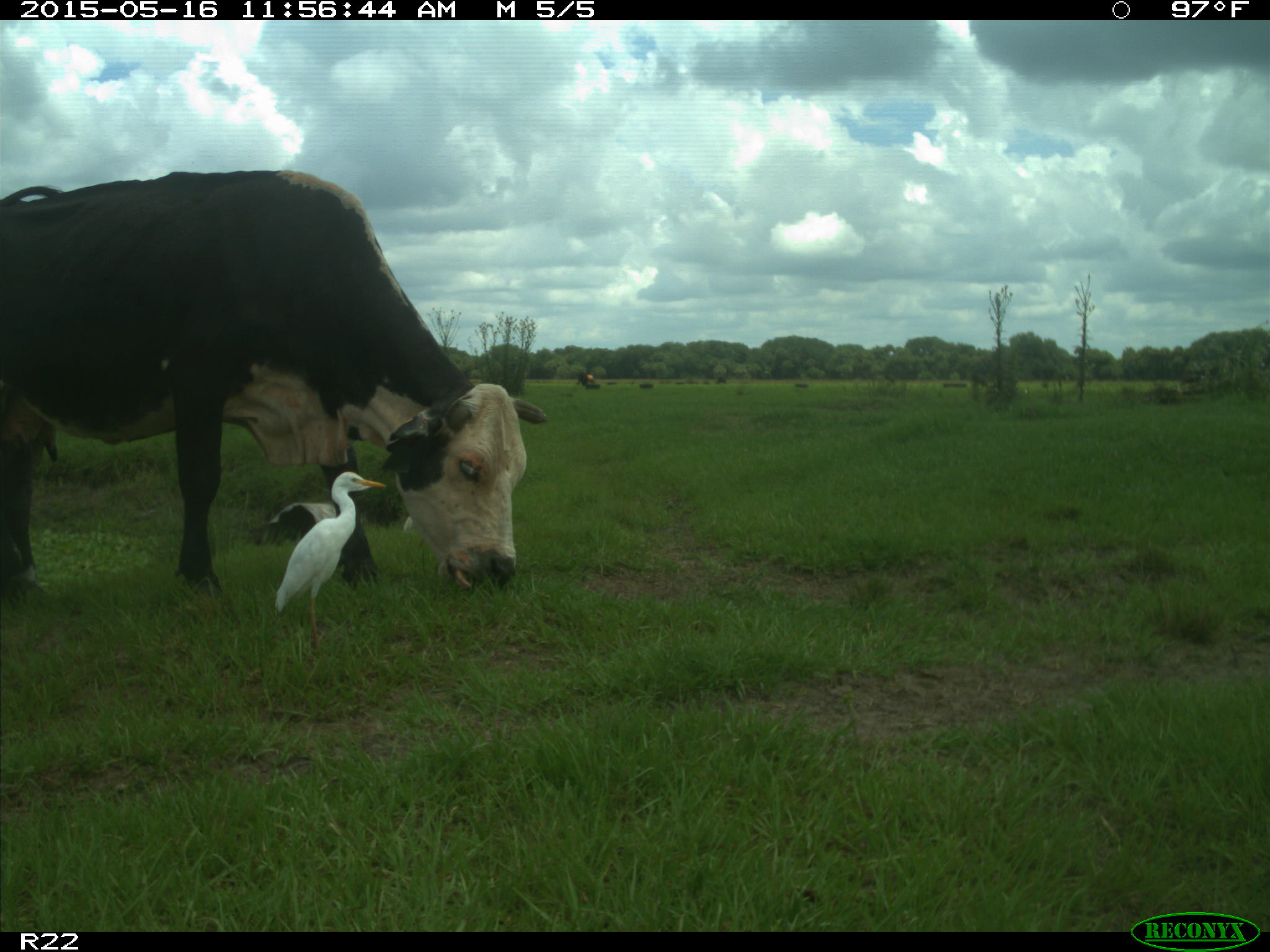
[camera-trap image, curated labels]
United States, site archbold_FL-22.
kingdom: Animalia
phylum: Chordata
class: Mammalia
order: Artiodactyla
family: Bovidae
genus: Bos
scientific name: Bos taurus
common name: domestic cow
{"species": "Bos taurus (domestic cow)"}